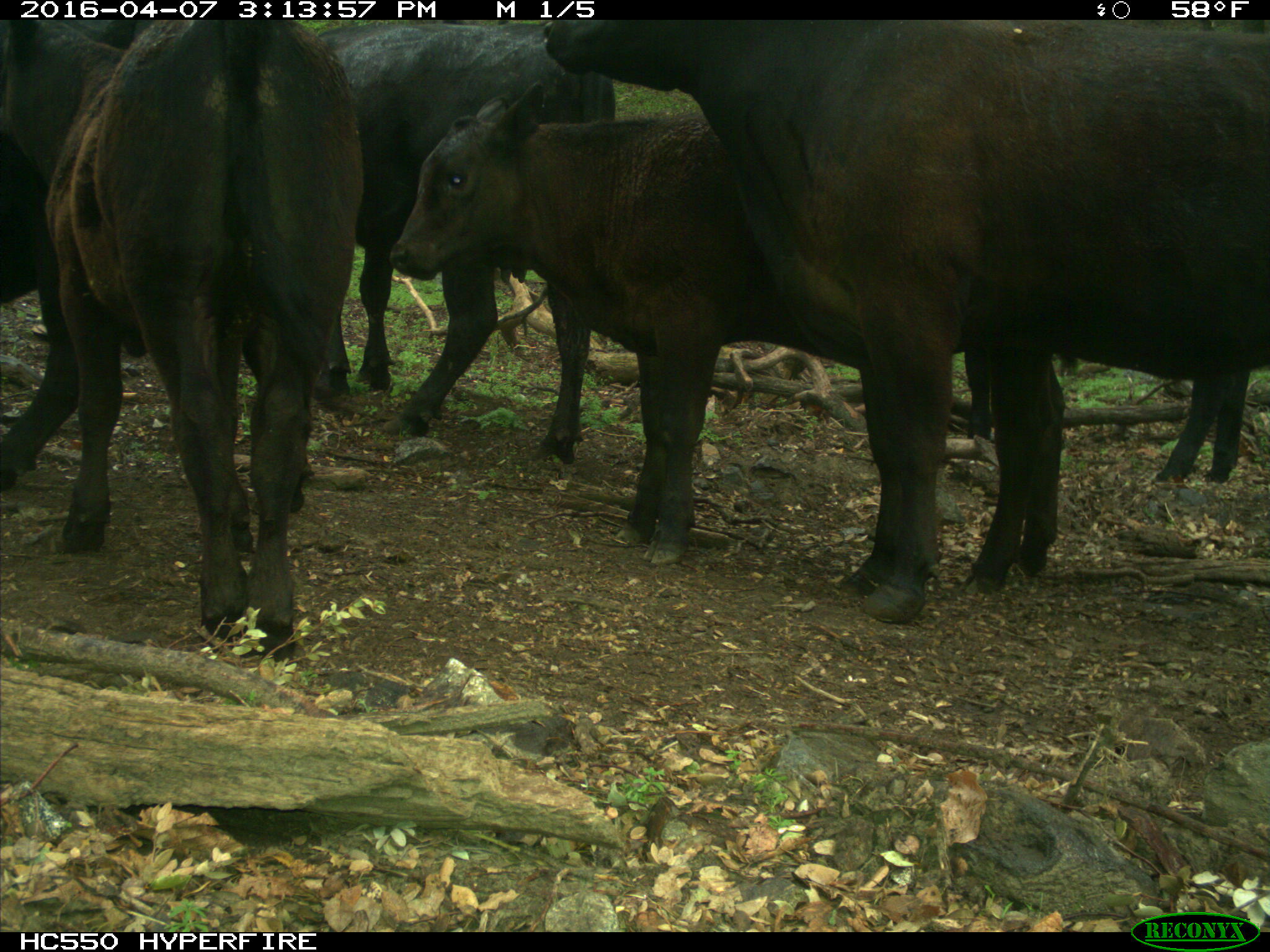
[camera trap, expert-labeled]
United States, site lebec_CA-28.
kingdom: Animalia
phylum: Chordata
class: Mammalia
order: Artiodactyla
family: Bovidae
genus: Bos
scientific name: Bos taurus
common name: domestic cow